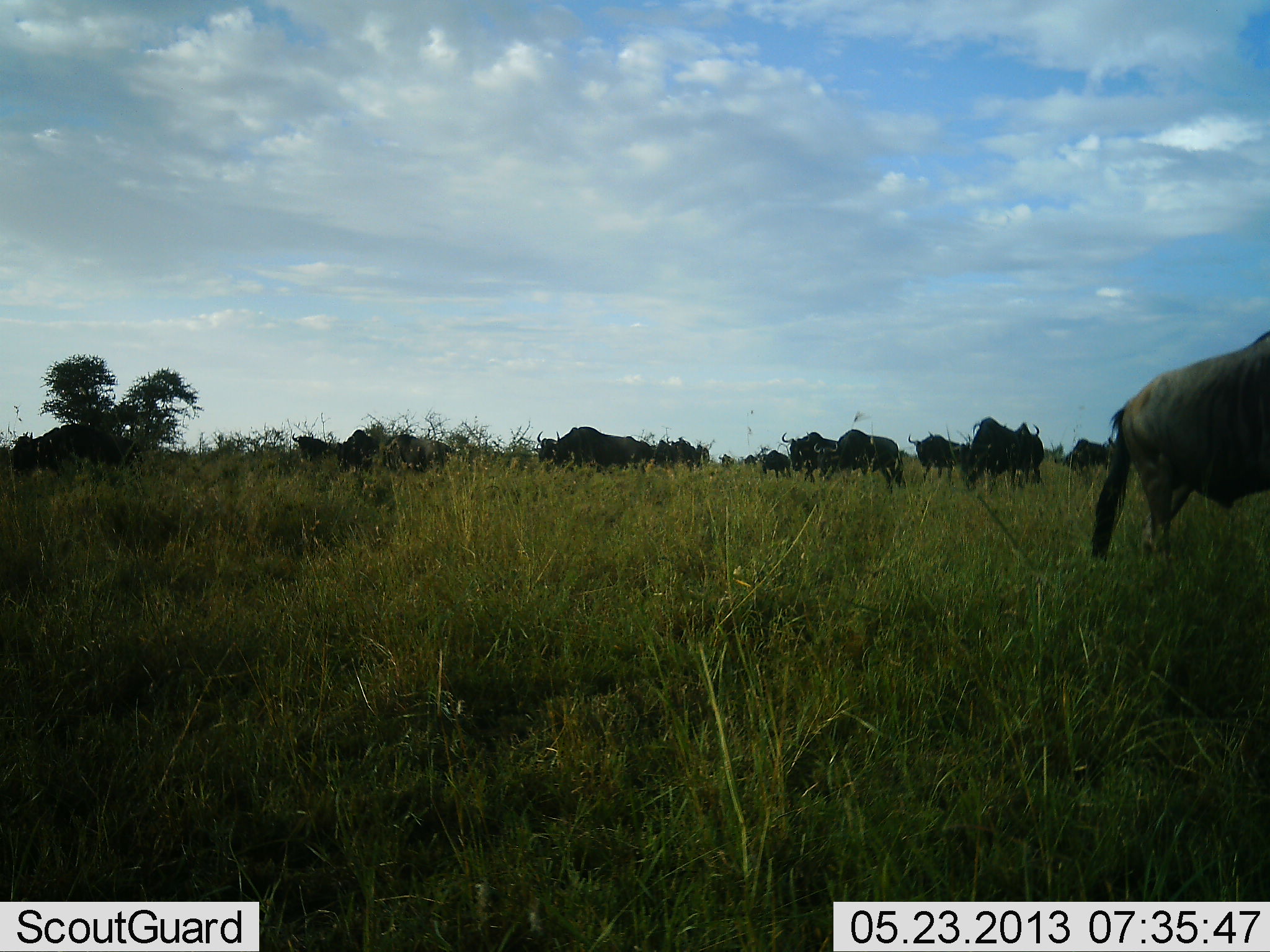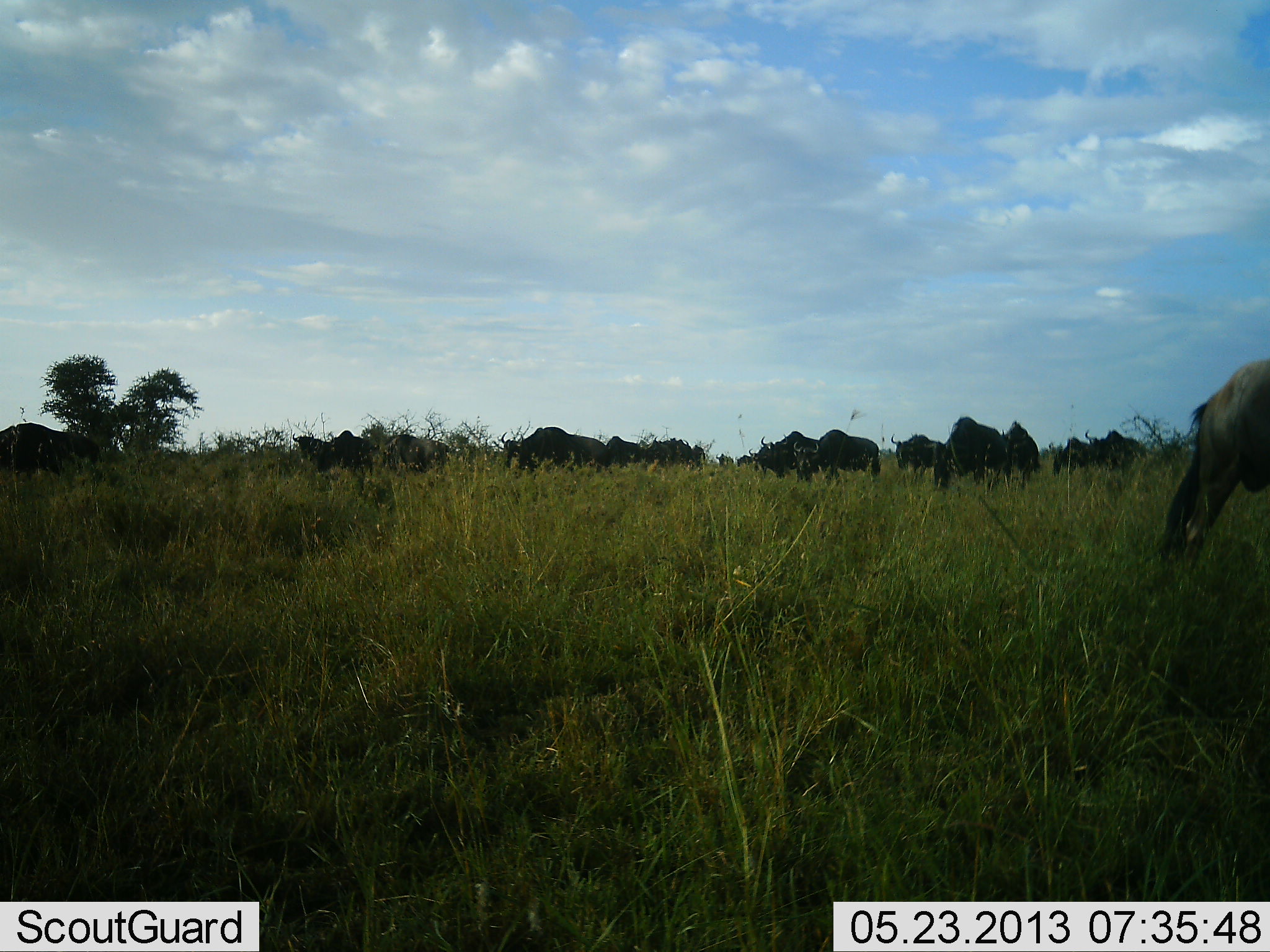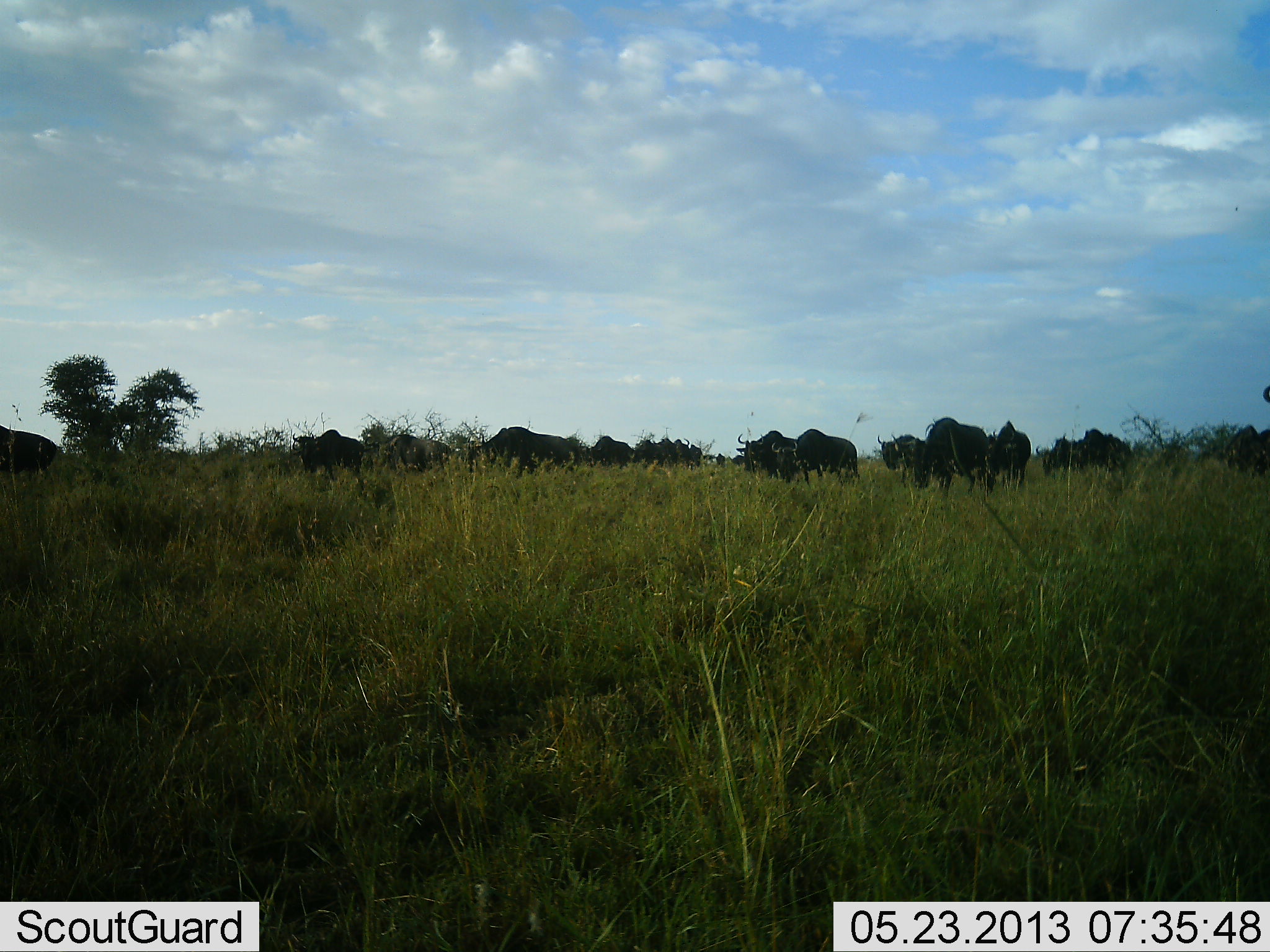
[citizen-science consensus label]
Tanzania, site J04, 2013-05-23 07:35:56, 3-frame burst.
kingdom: Animalia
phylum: Chordata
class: Mammalia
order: Artiodactyla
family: Bovidae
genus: Connochaetes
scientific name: Connochaetes taurinus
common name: blue wildebeest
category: wildebeest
Wildebeest (blue wildebeest) (Connochaetes taurinus), count 11-50. Behavior (volunteer vote fractions): standing 0%, resting 0%, moving 80%, interacting 0%. Young present (vote fraction): 0%. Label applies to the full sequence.